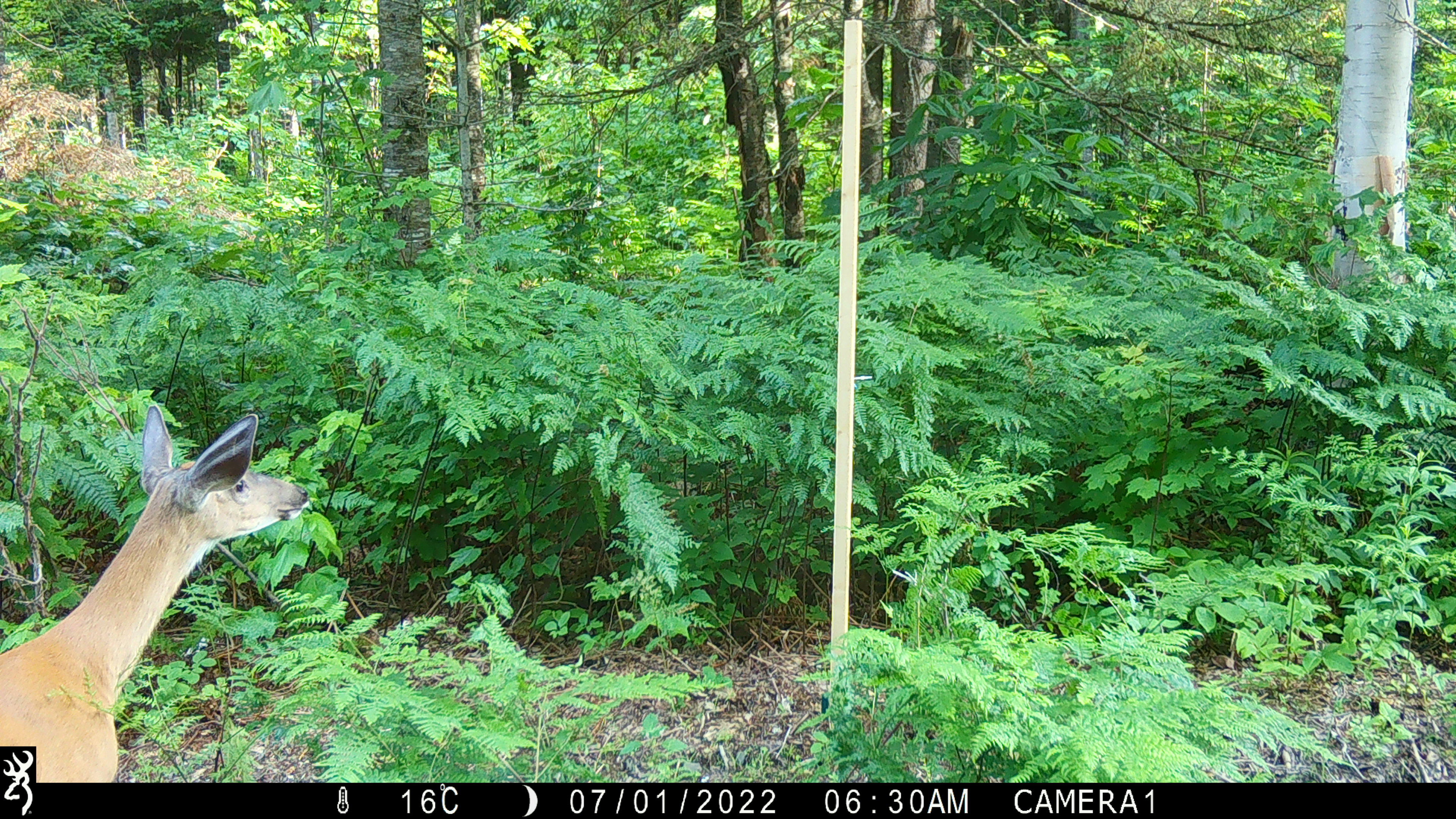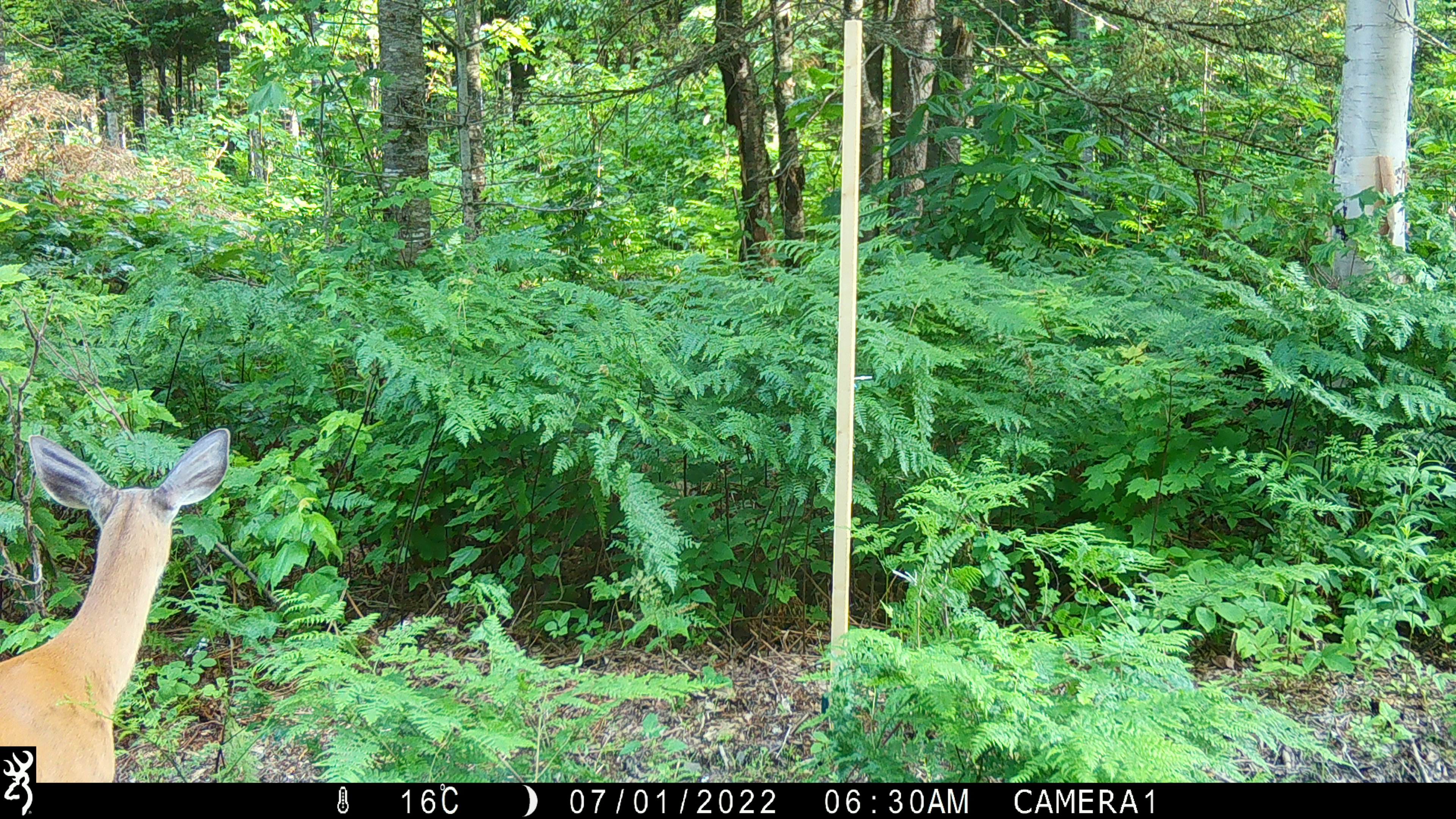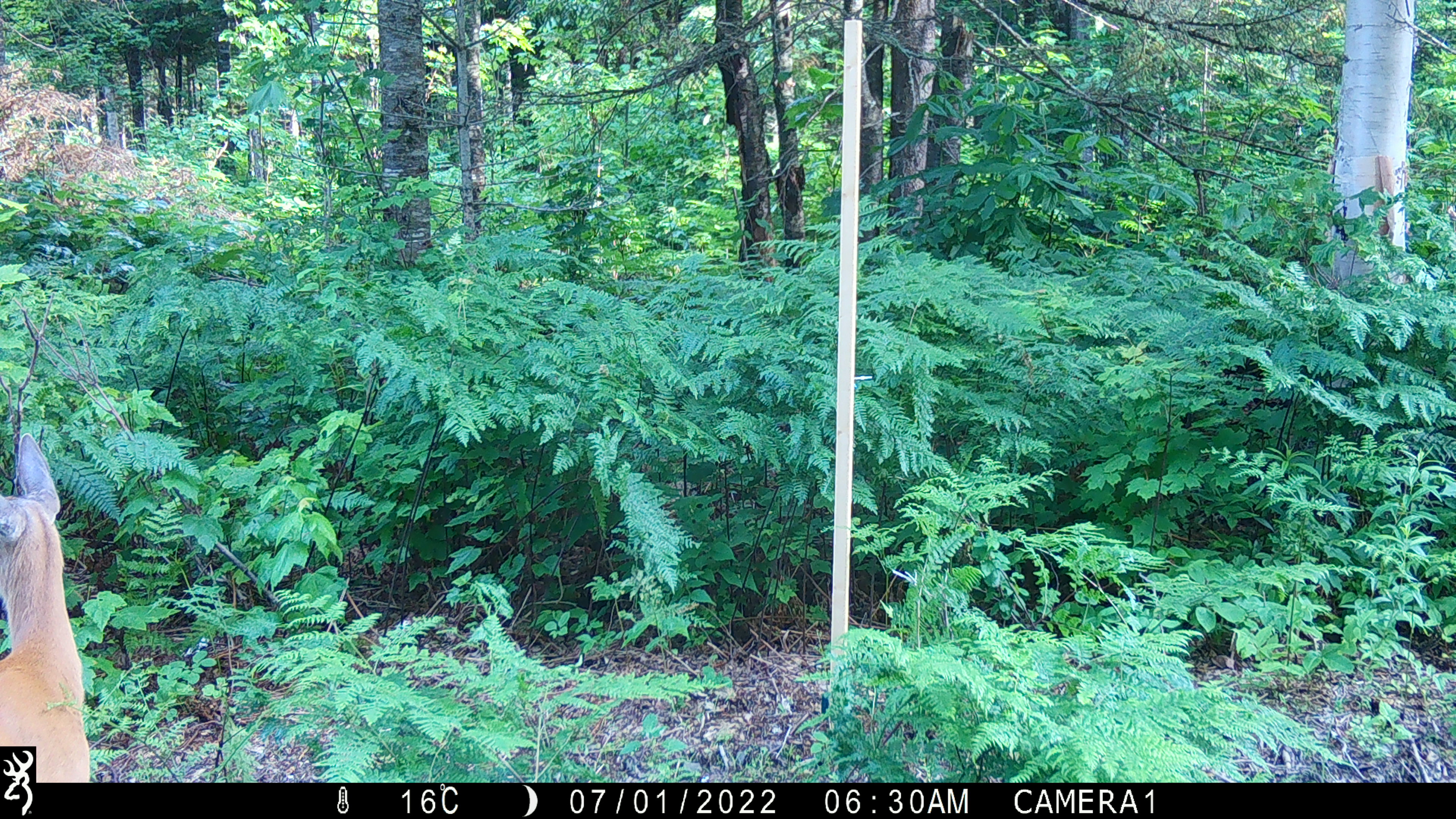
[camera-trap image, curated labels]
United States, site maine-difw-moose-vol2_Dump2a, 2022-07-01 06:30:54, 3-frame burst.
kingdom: Animalia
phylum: Chordata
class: Mammalia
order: Artiodactyla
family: Cervidae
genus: Odocoileus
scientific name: Odocoileus virginianus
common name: white-tailed deer